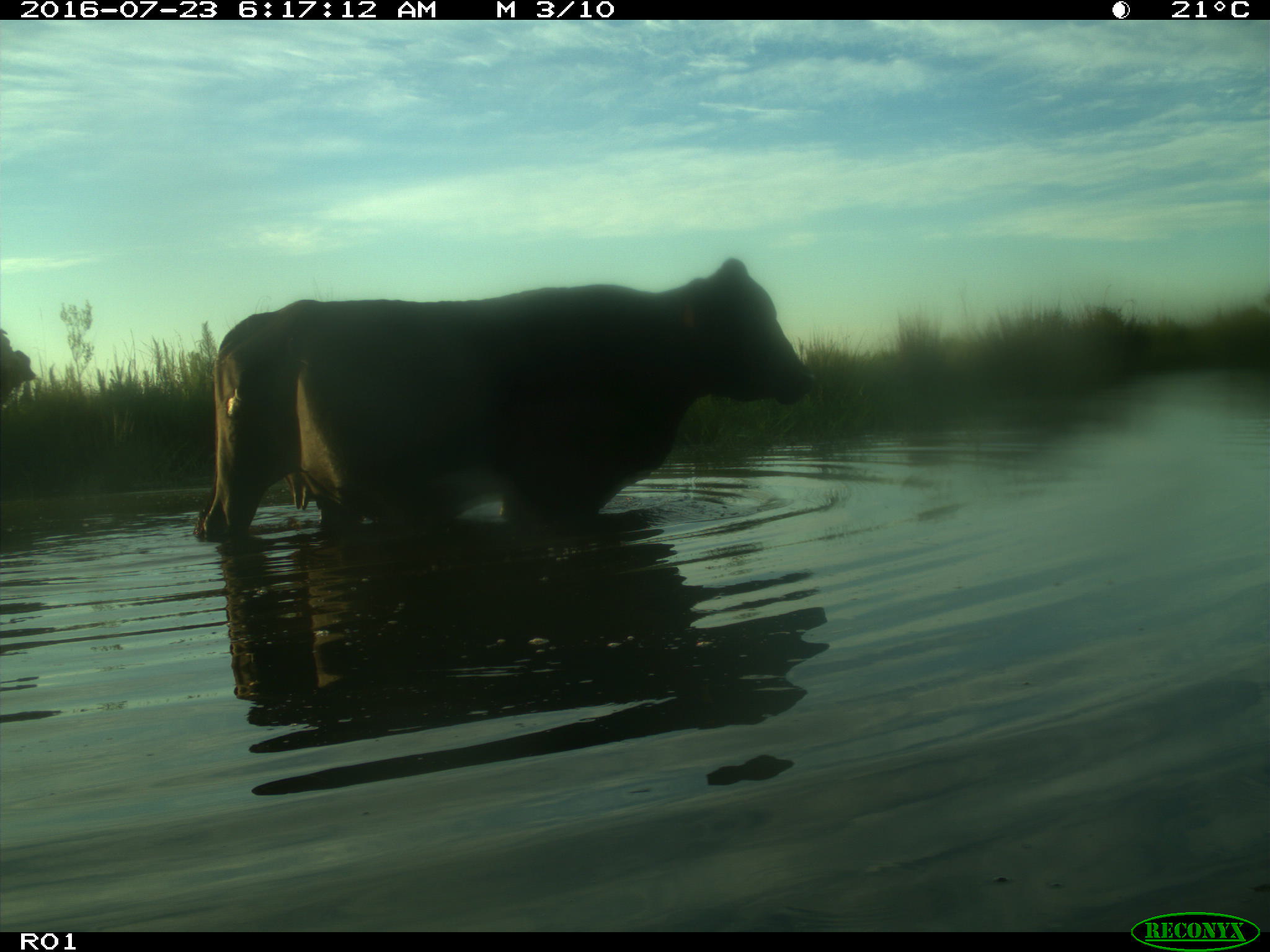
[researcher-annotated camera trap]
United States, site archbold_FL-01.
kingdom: Animalia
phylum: Chordata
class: Mammalia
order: Artiodactyla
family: Bovidae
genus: Bos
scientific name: Bos taurus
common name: domestic cow